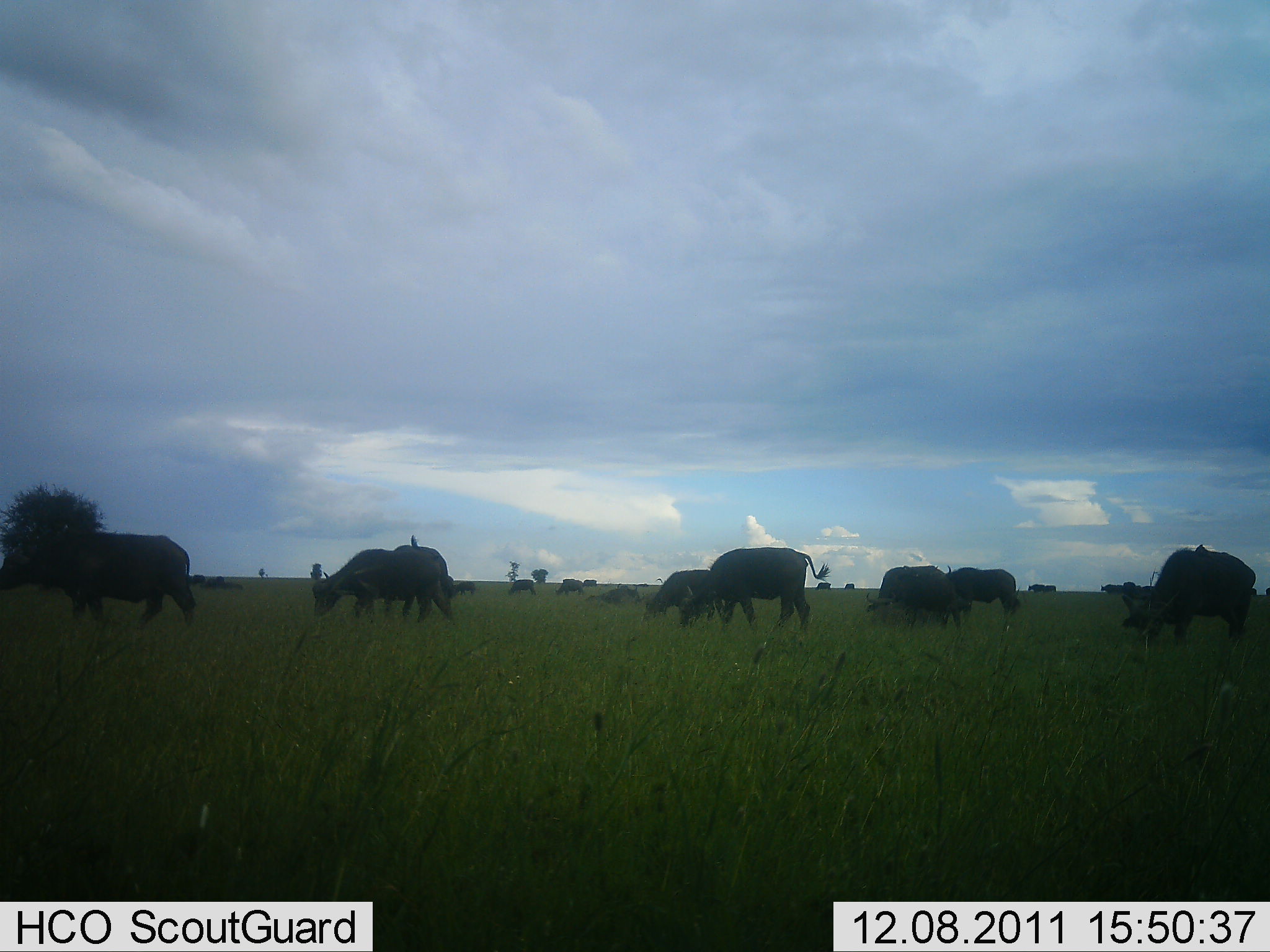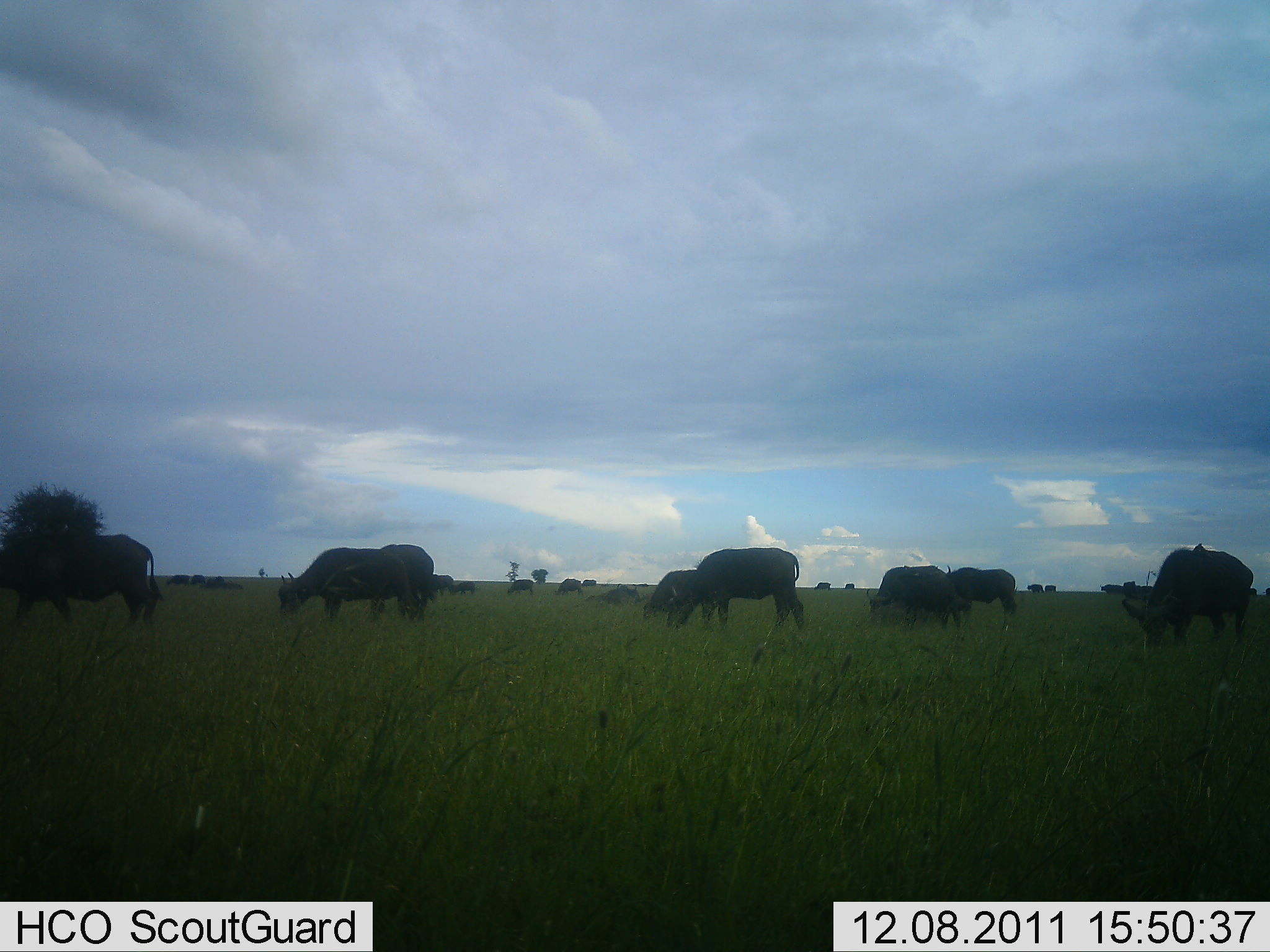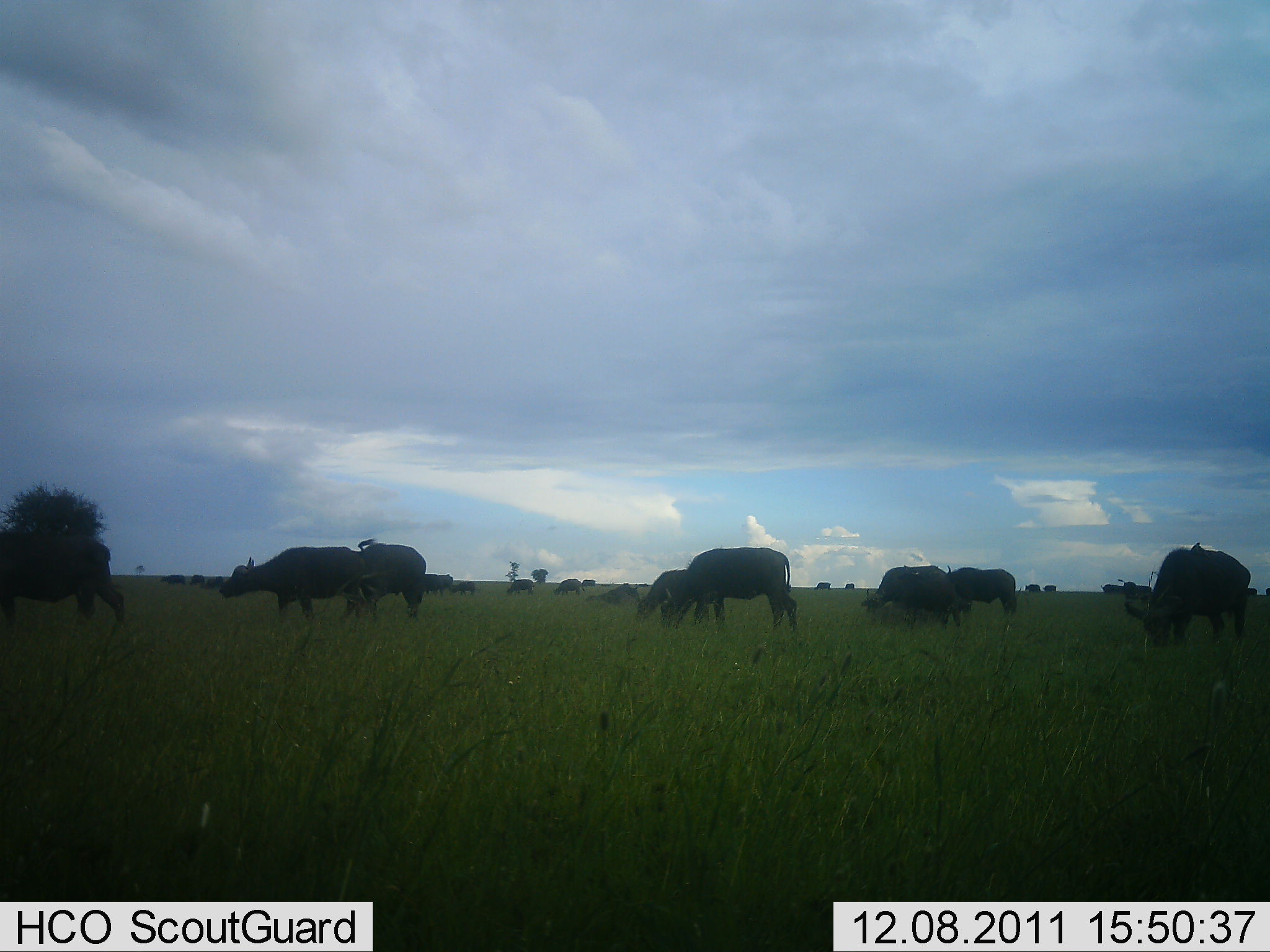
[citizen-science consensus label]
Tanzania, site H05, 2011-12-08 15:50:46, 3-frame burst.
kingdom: Animalia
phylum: Chordata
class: Mammalia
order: Artiodactyla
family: Bovidae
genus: Syncerus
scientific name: Syncerus caffer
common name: cape buffalo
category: buffalo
Buffalo (cape buffalo) (Syncerus caffer), count 11-50. Behavior (volunteer vote fractions): standing 27%, resting 0%, moving 55%, interacting 0%. Young present (vote fraction): 0%. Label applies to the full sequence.